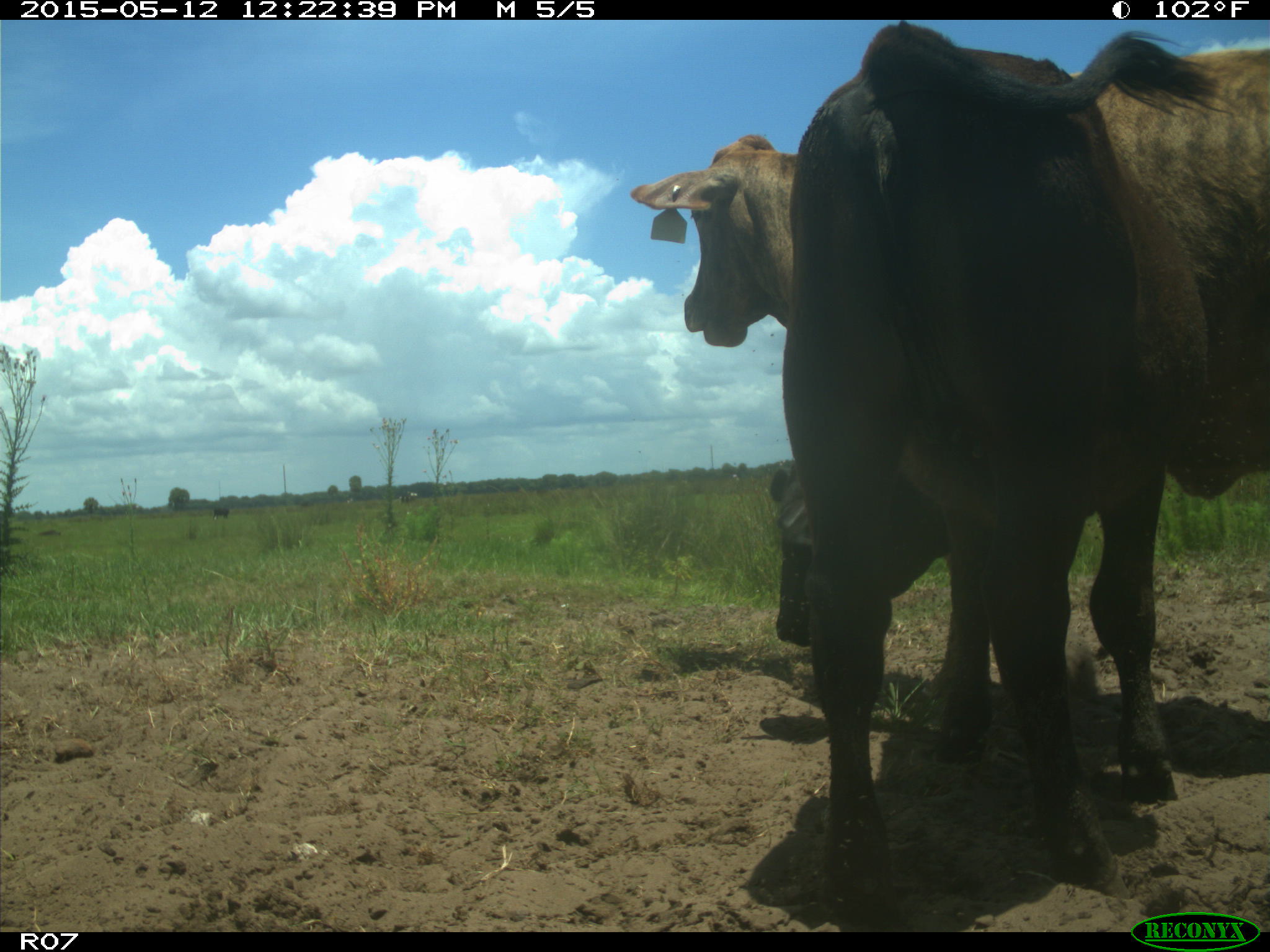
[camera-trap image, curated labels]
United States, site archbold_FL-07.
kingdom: Animalia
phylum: Chordata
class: Mammalia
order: Artiodactyla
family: Bovidae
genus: Bos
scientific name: Bos taurus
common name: domestic cow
Bos taurus (domestic cow).